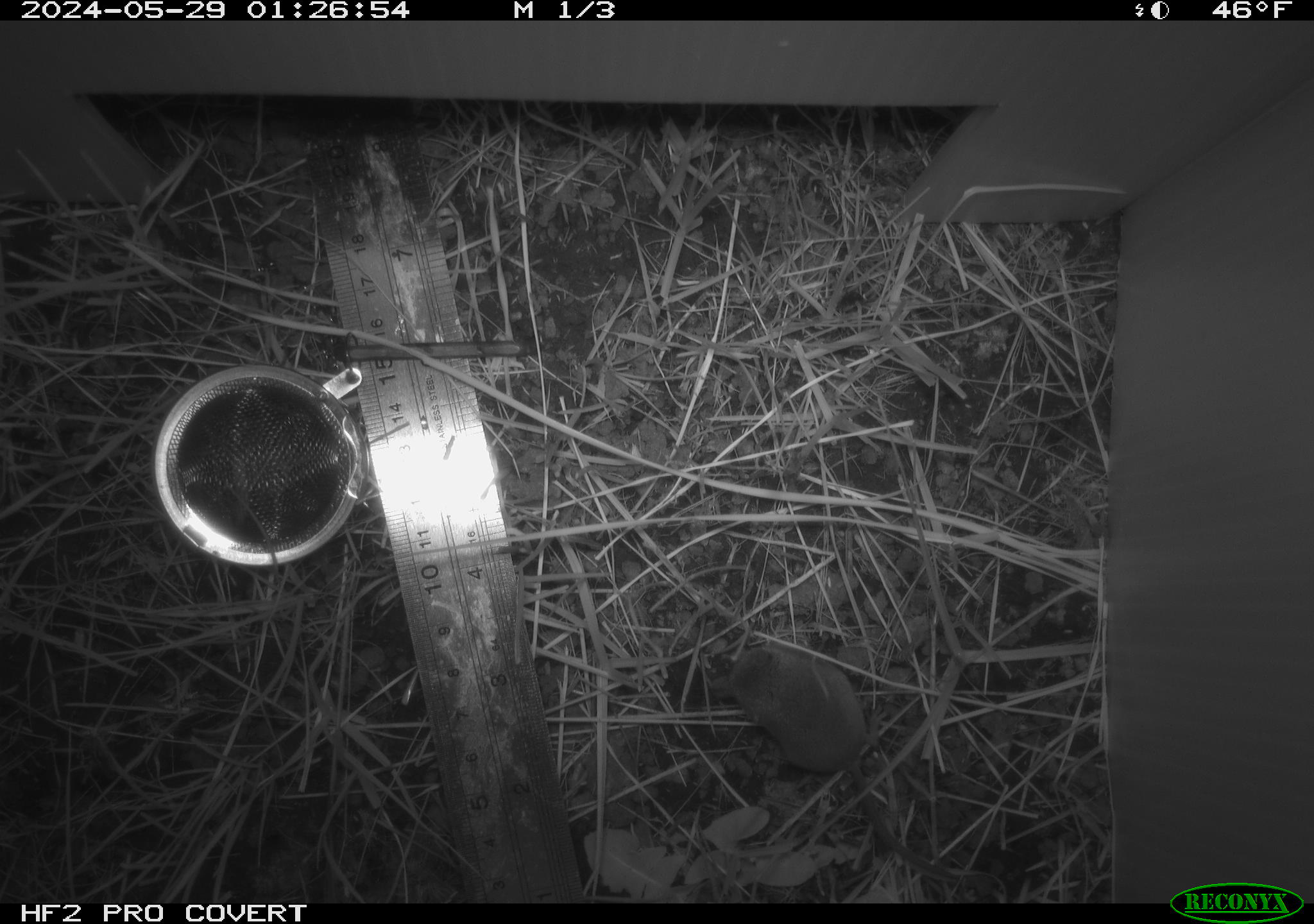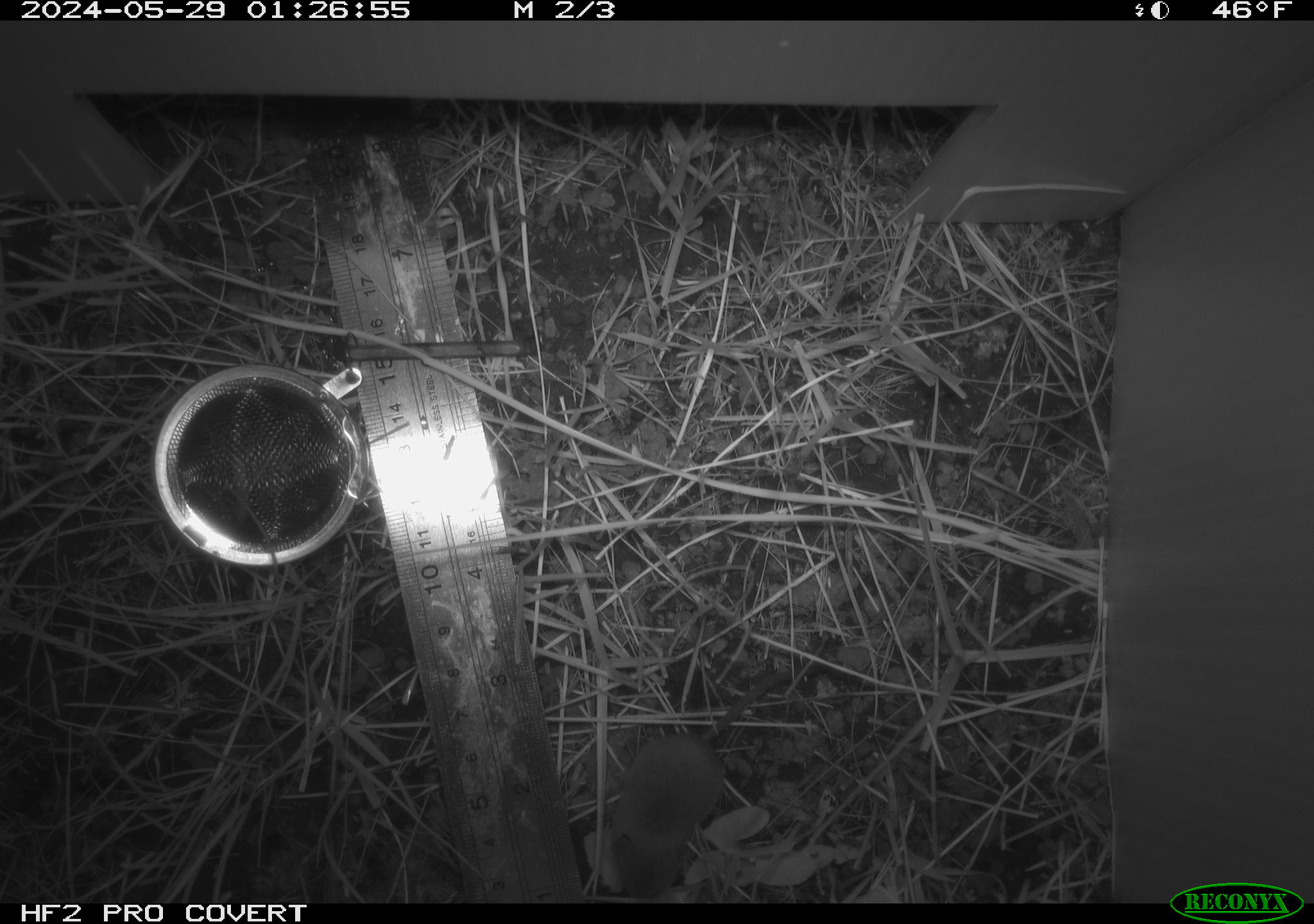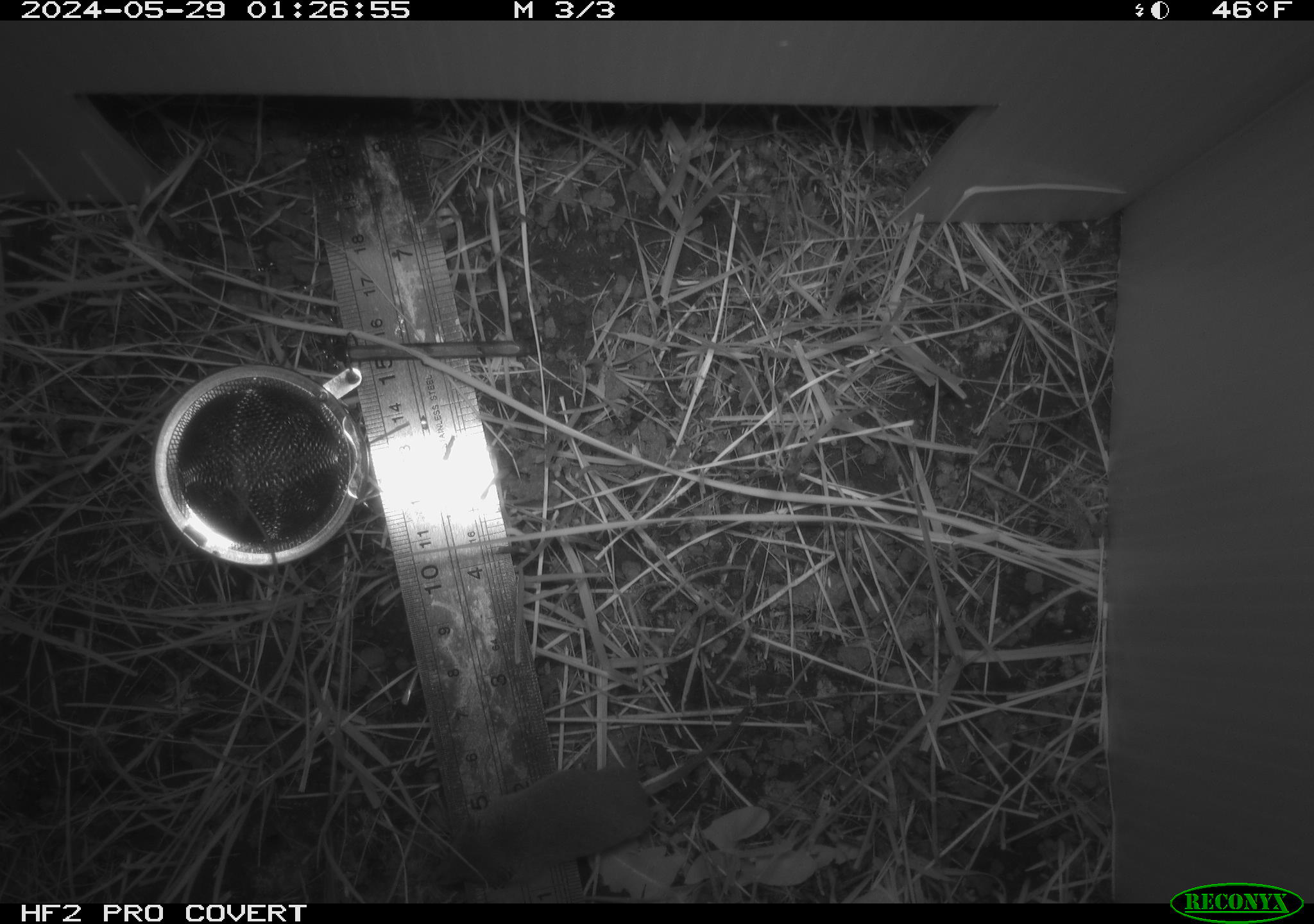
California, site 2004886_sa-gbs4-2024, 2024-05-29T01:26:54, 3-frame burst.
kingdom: Animalia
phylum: Chordata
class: Mammalia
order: Eulipotyphla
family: Soricidae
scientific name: Soricidae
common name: shrews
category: soricidae family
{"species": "soricidae family (shrews) (Soricidae)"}